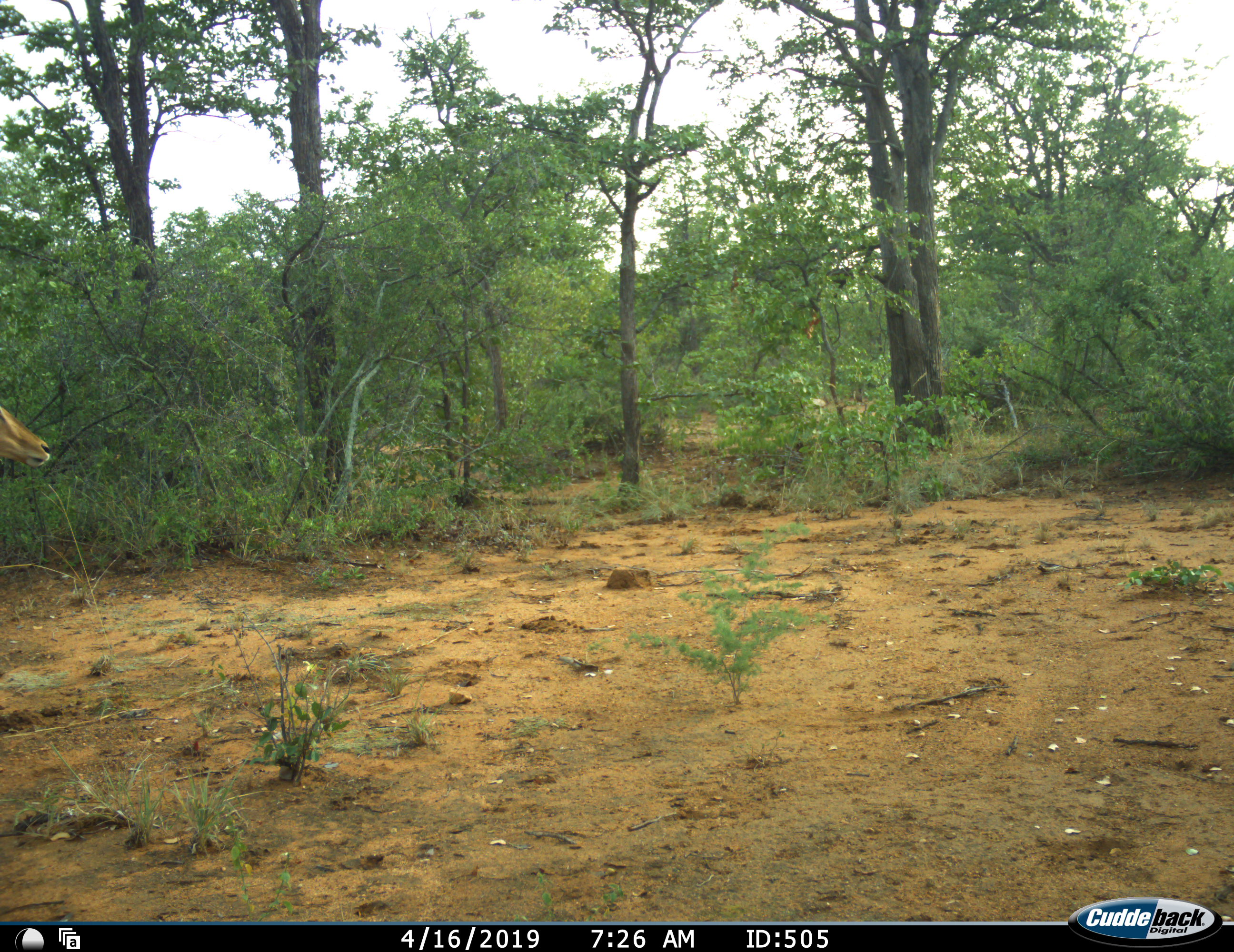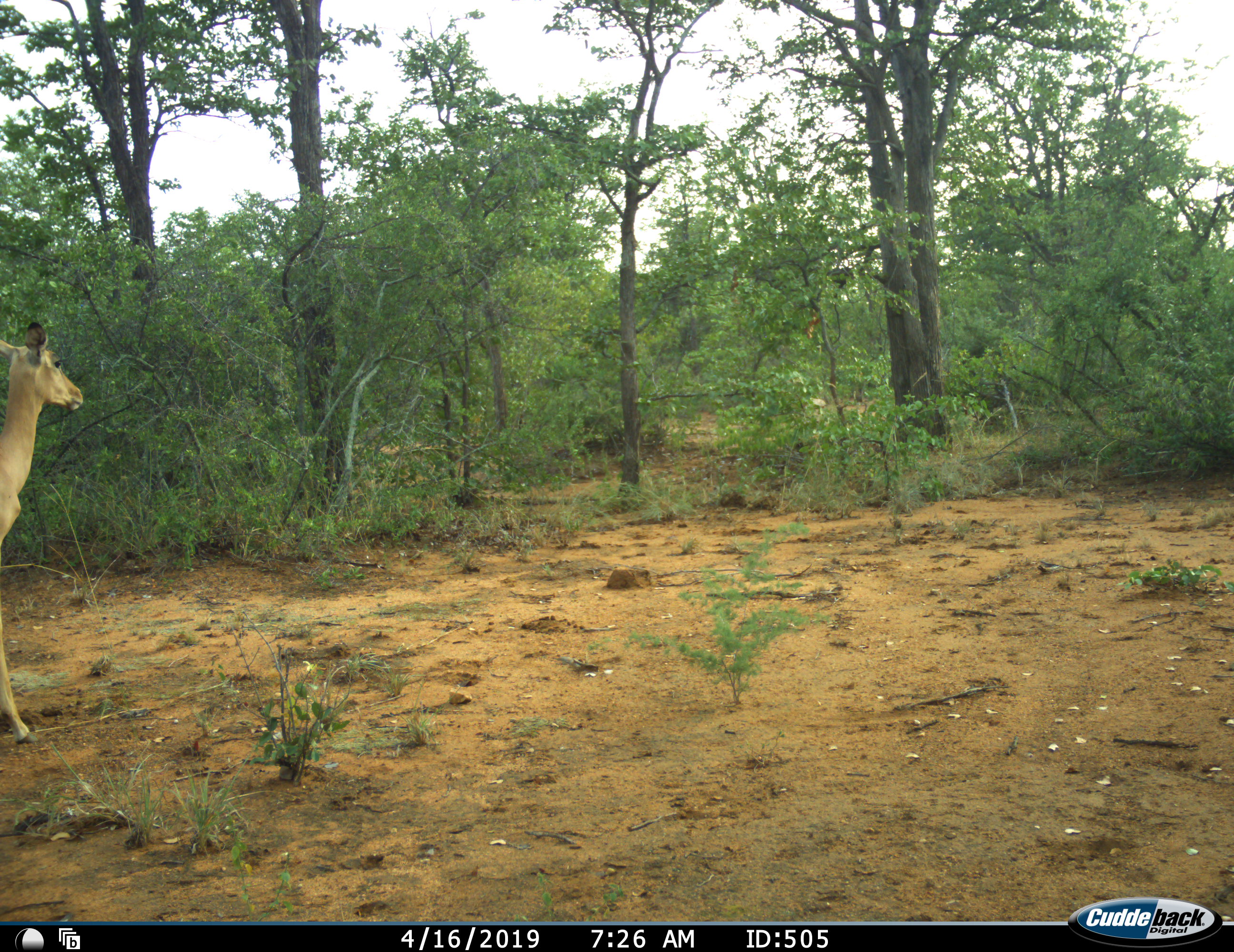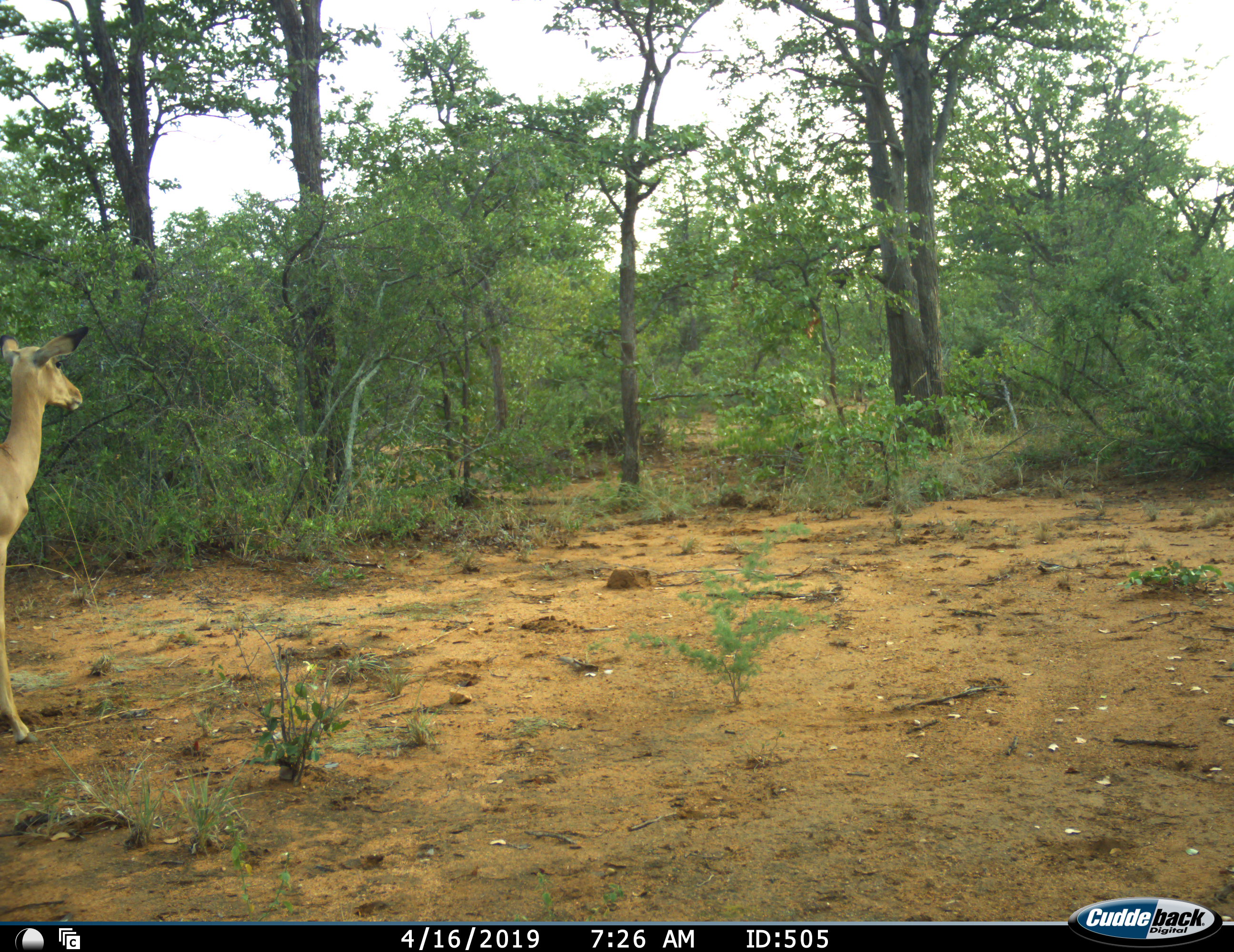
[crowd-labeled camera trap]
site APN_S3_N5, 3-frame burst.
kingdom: Animalia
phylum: Chordata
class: Mammalia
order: Artiodactyla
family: Bovidae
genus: Aepyceros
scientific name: Aepyceros melampus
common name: impala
Impala (Aepyceros melampus), count 1. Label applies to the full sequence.